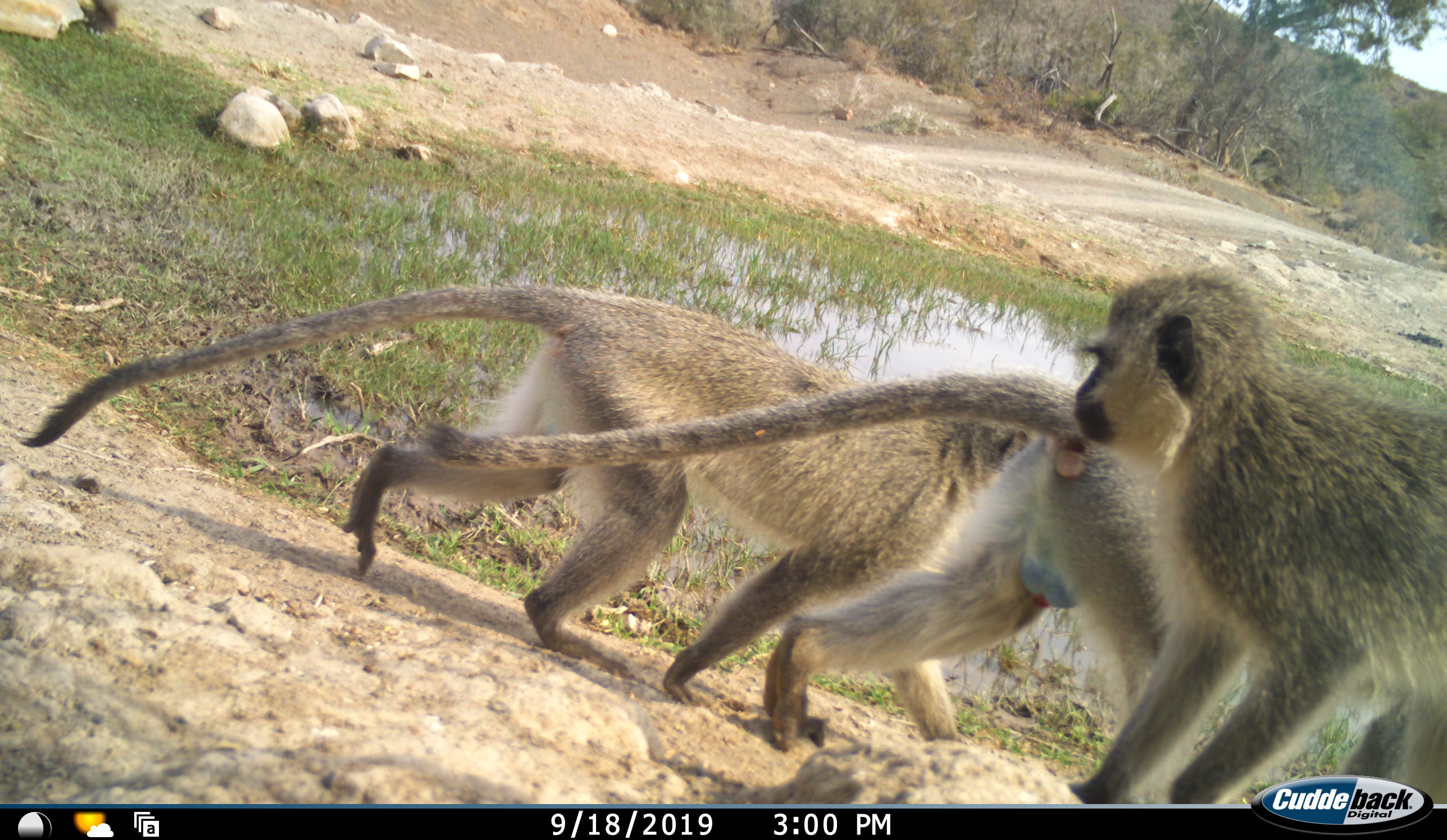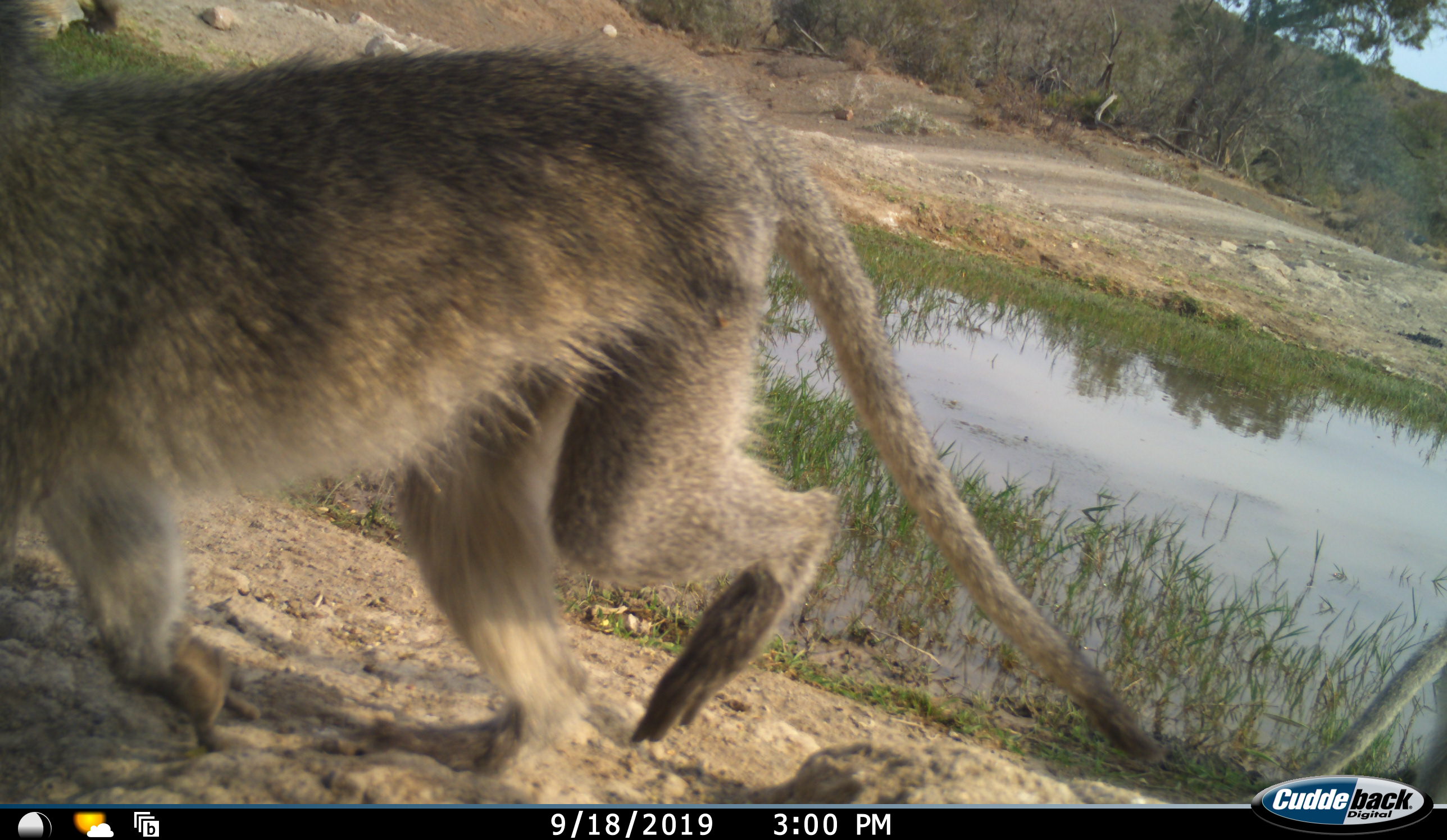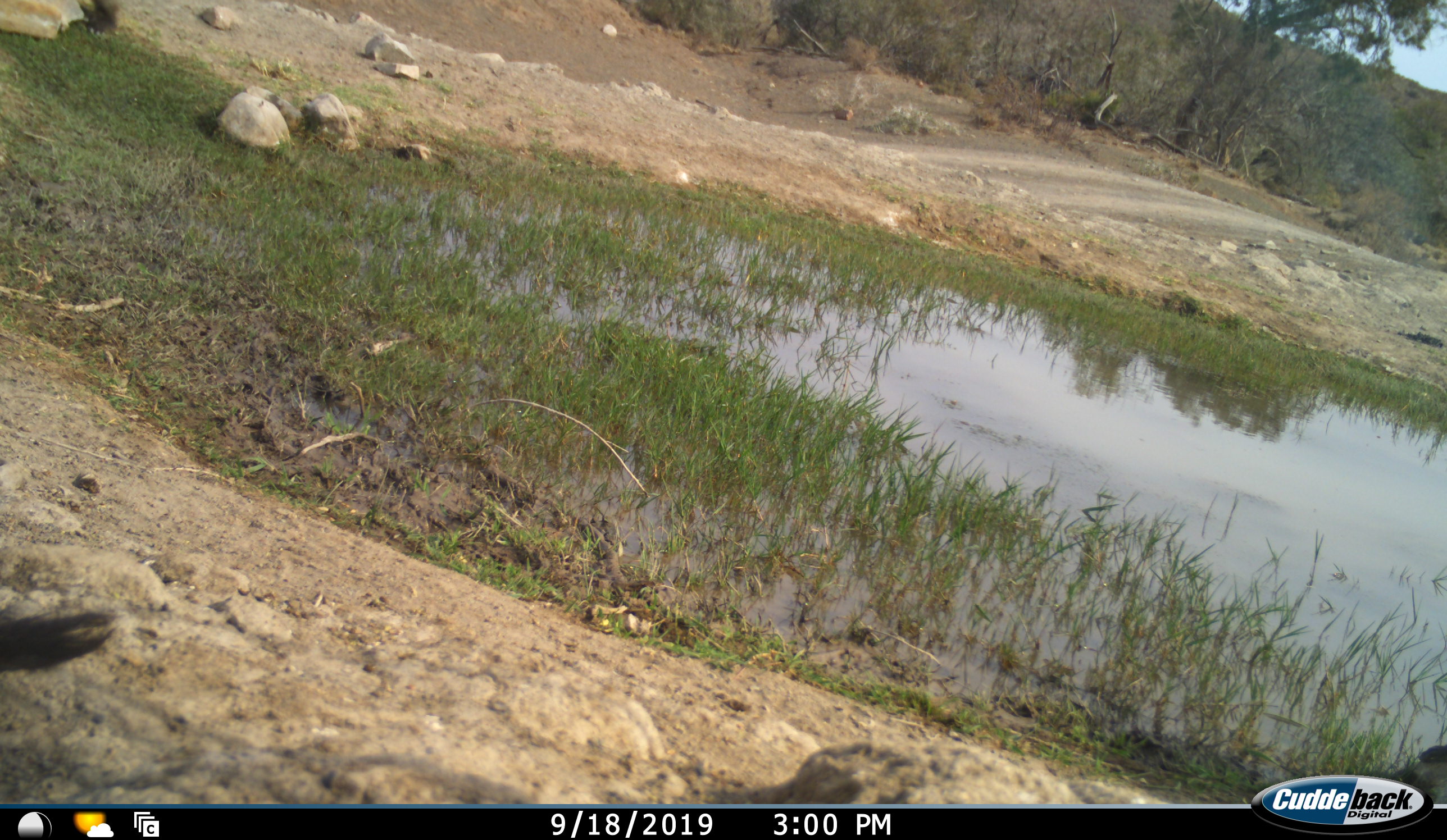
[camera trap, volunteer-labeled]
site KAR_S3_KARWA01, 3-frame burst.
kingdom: Animalia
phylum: Chordata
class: Mammalia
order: Primates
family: Cercopithecidae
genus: Chlorocebus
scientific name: Chlorocebus pygerythrus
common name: vervet monkey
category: monkeyvervet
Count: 3.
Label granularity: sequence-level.